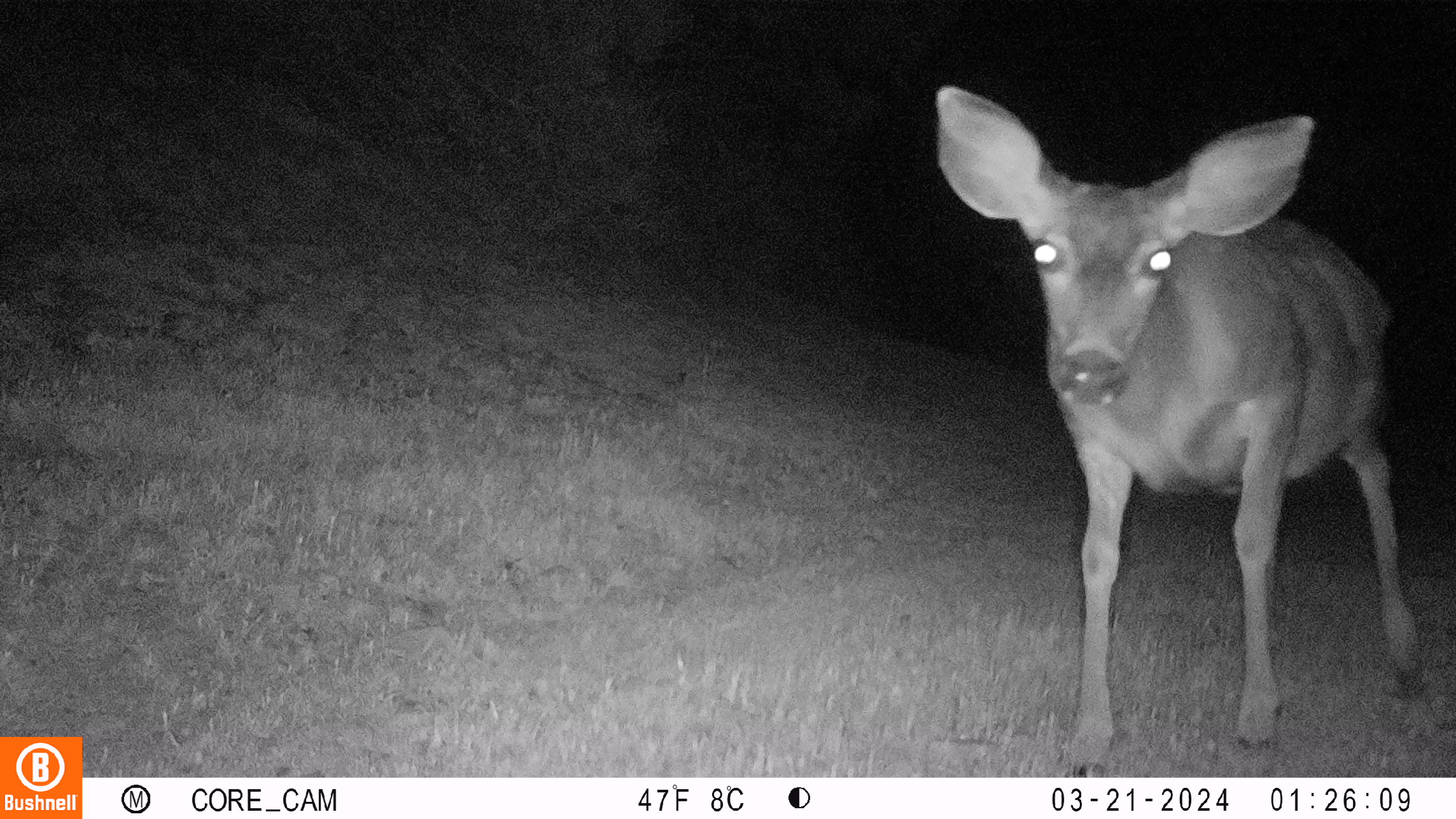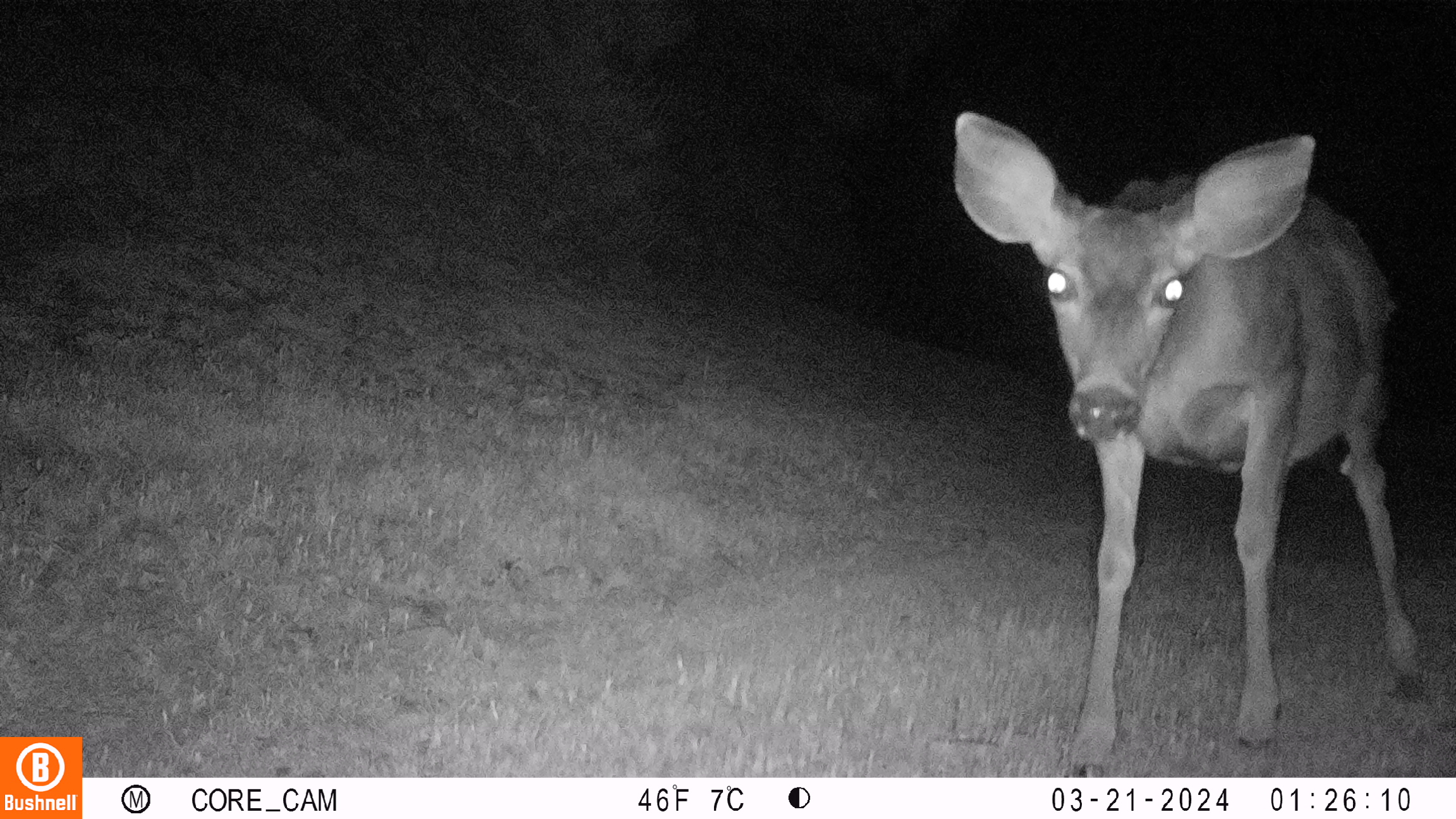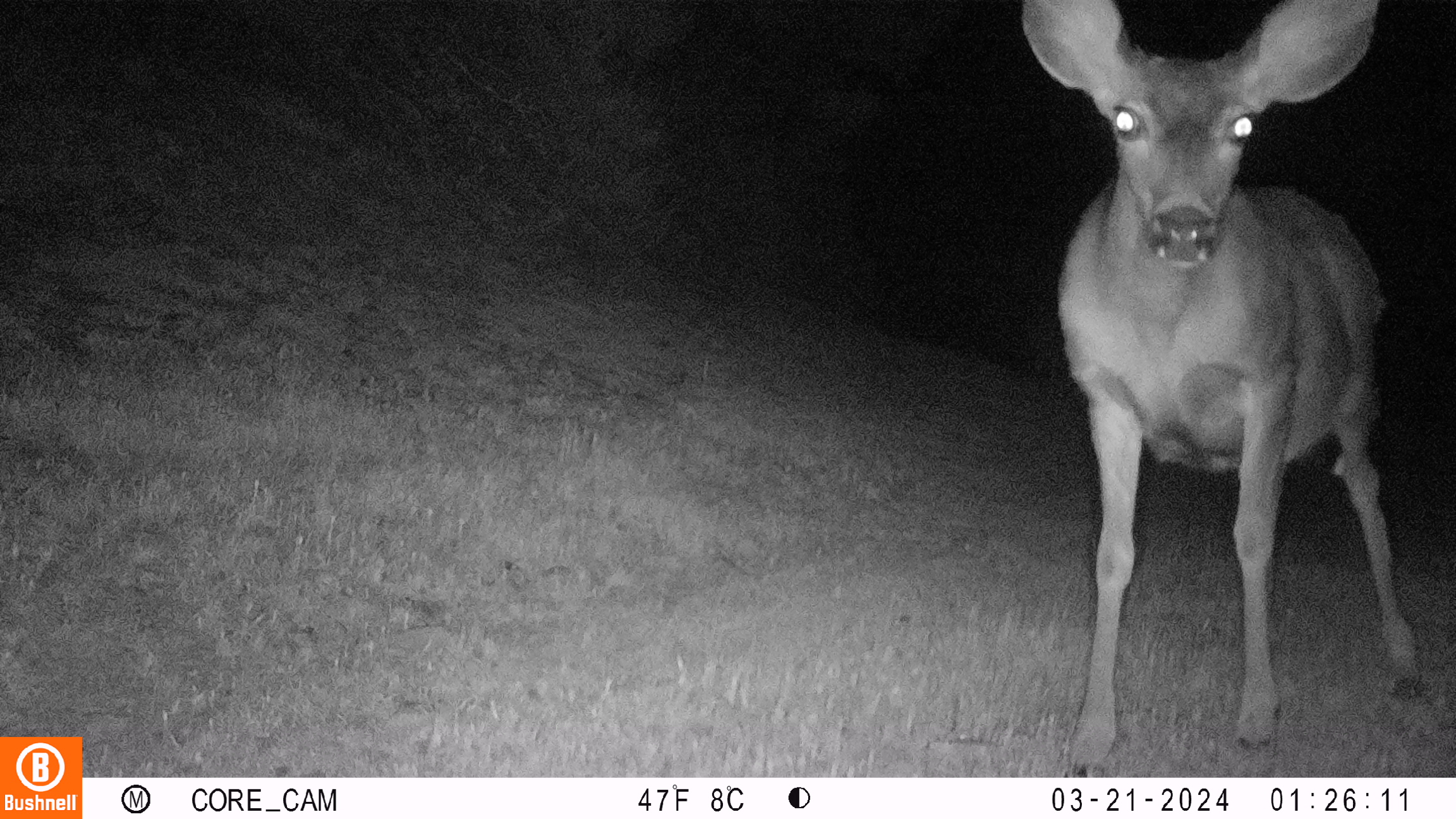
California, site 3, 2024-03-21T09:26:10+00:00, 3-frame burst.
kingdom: Animalia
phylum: Chordata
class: Mammalia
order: Artiodactyla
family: Cervidae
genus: Odocoileus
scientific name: Odocoileus hemionus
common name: mule deer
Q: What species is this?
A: Mule deer (Odocoileus hemionus).